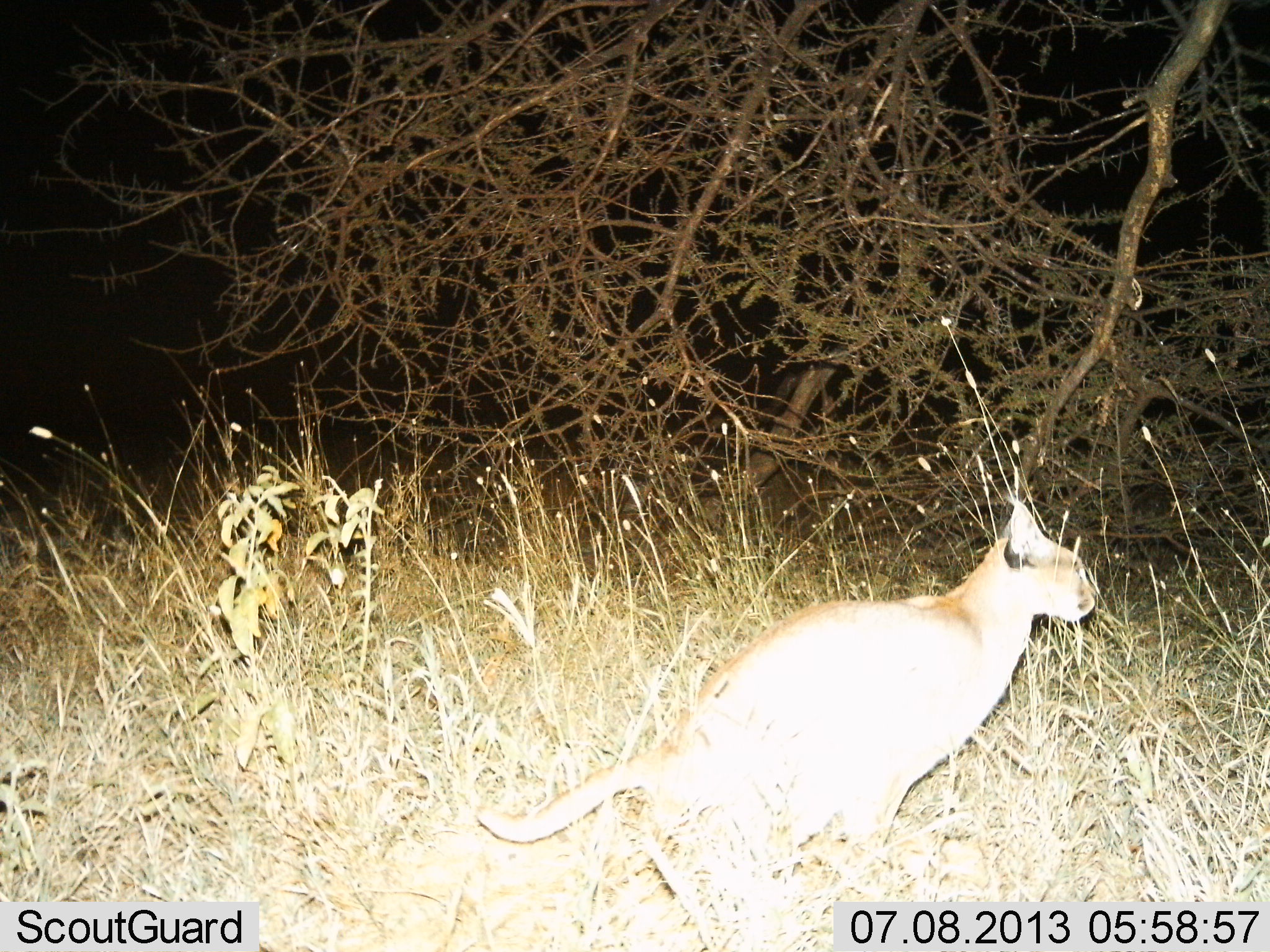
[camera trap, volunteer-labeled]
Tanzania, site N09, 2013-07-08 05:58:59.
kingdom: Animalia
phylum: Chordata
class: Mammalia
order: Carnivora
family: Felidae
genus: Caracal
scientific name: Caracal caracal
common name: caracal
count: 1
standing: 60%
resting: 20%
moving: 20%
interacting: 0%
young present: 0%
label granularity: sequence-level